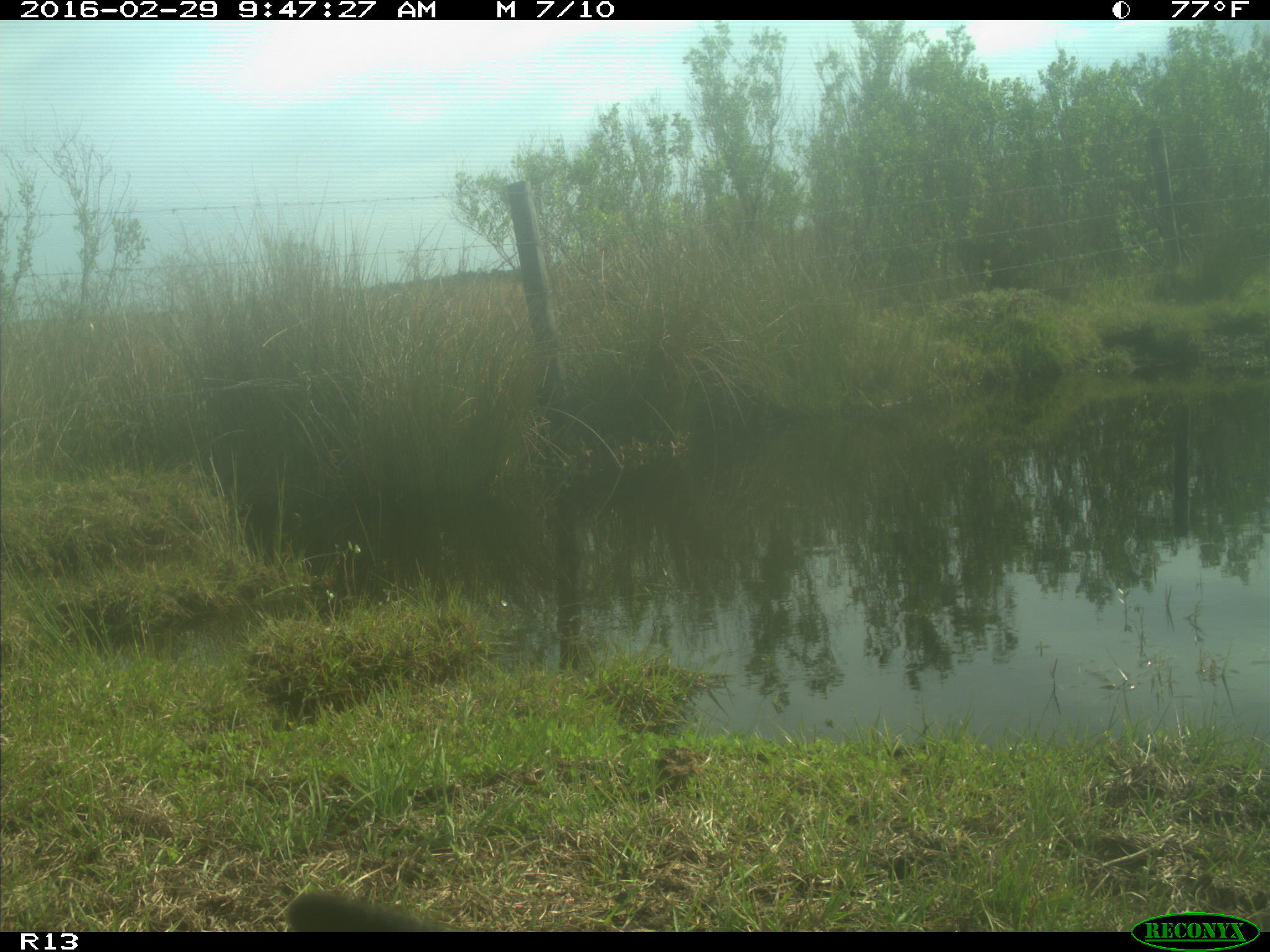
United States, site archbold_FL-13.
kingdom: Animalia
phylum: Chordata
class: Mammalia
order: Artiodactyla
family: Bovidae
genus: Bos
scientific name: Bos taurus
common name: domestic cow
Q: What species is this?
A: Bos taurus (domestic cow).